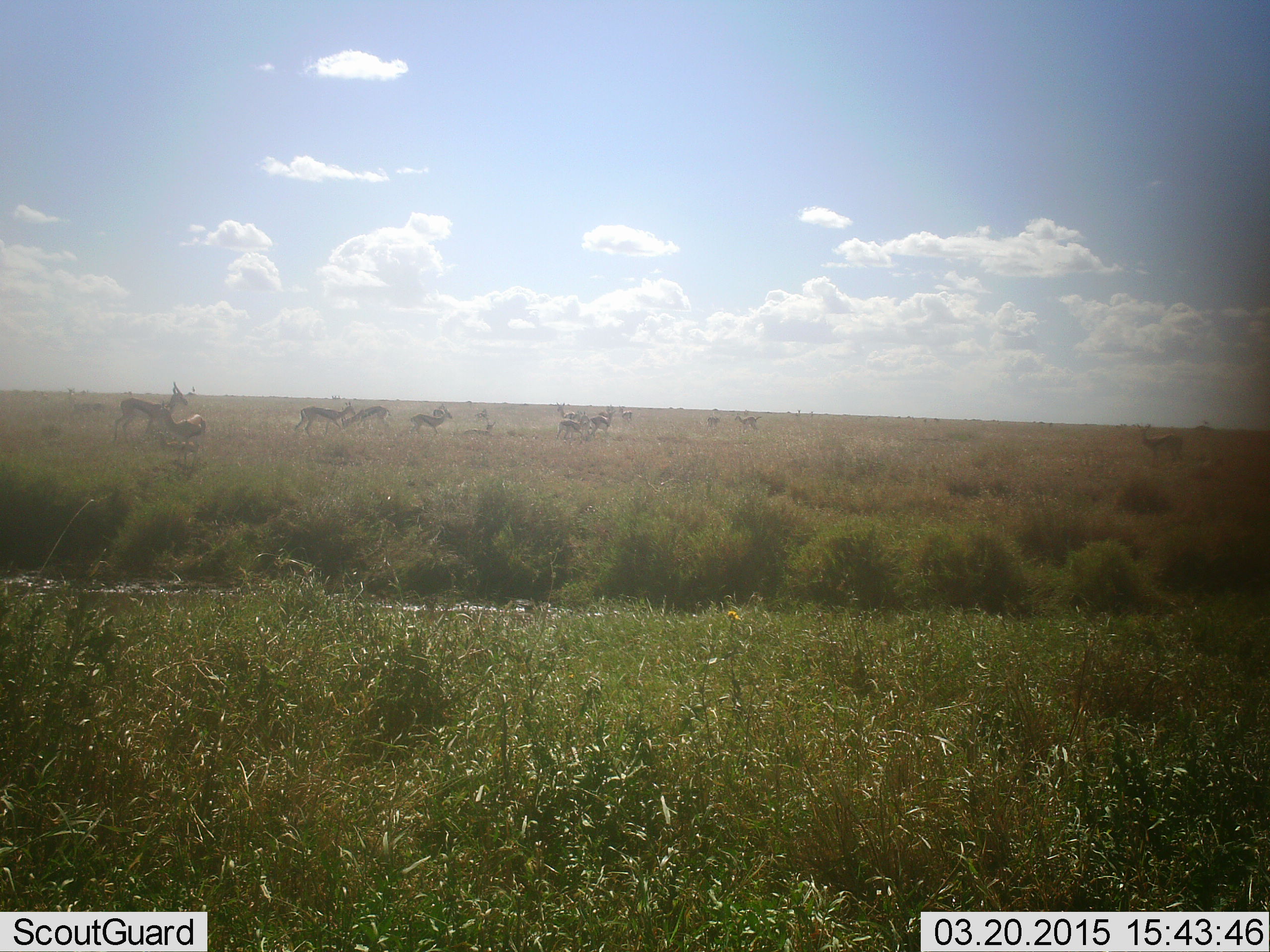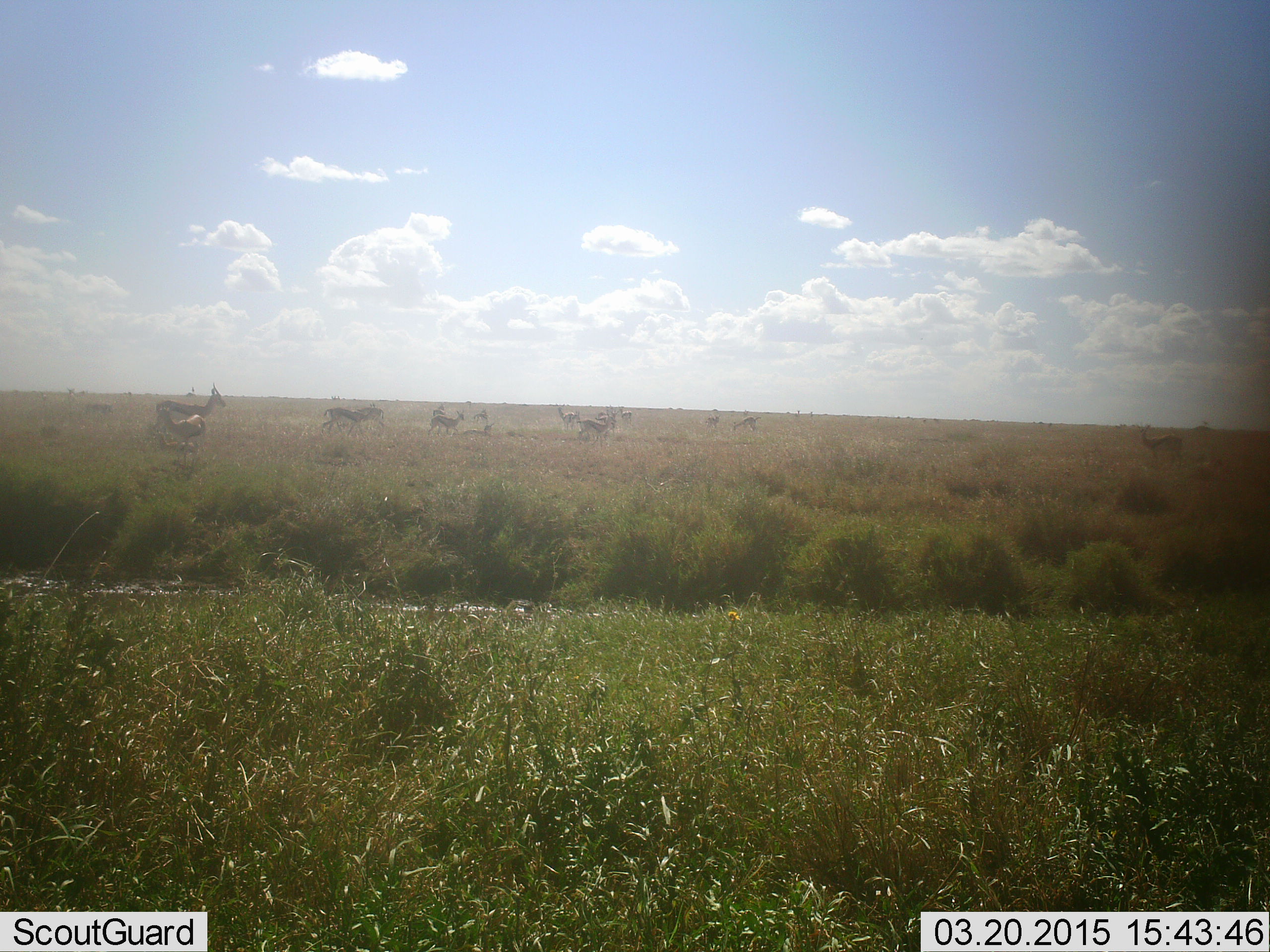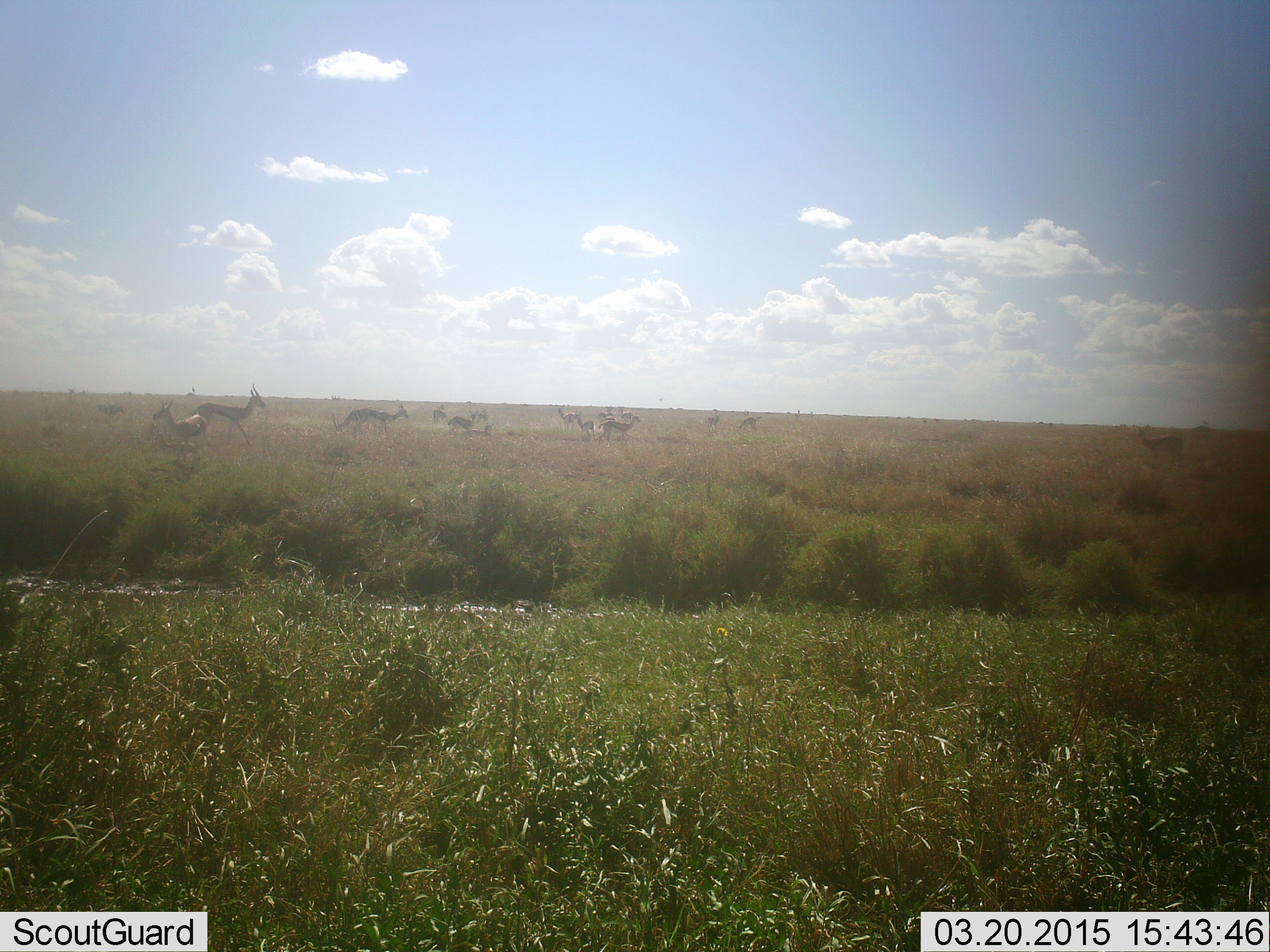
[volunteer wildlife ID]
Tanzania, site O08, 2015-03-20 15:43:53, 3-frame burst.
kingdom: Animalia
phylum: Chordata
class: Mammalia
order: Artiodactyla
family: Bovidae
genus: Eudorcas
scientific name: Eudorcas thomsonii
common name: thomson's gazelle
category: gazellethomsons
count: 11-50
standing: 70%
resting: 0%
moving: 90%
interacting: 0%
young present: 10%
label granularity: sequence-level